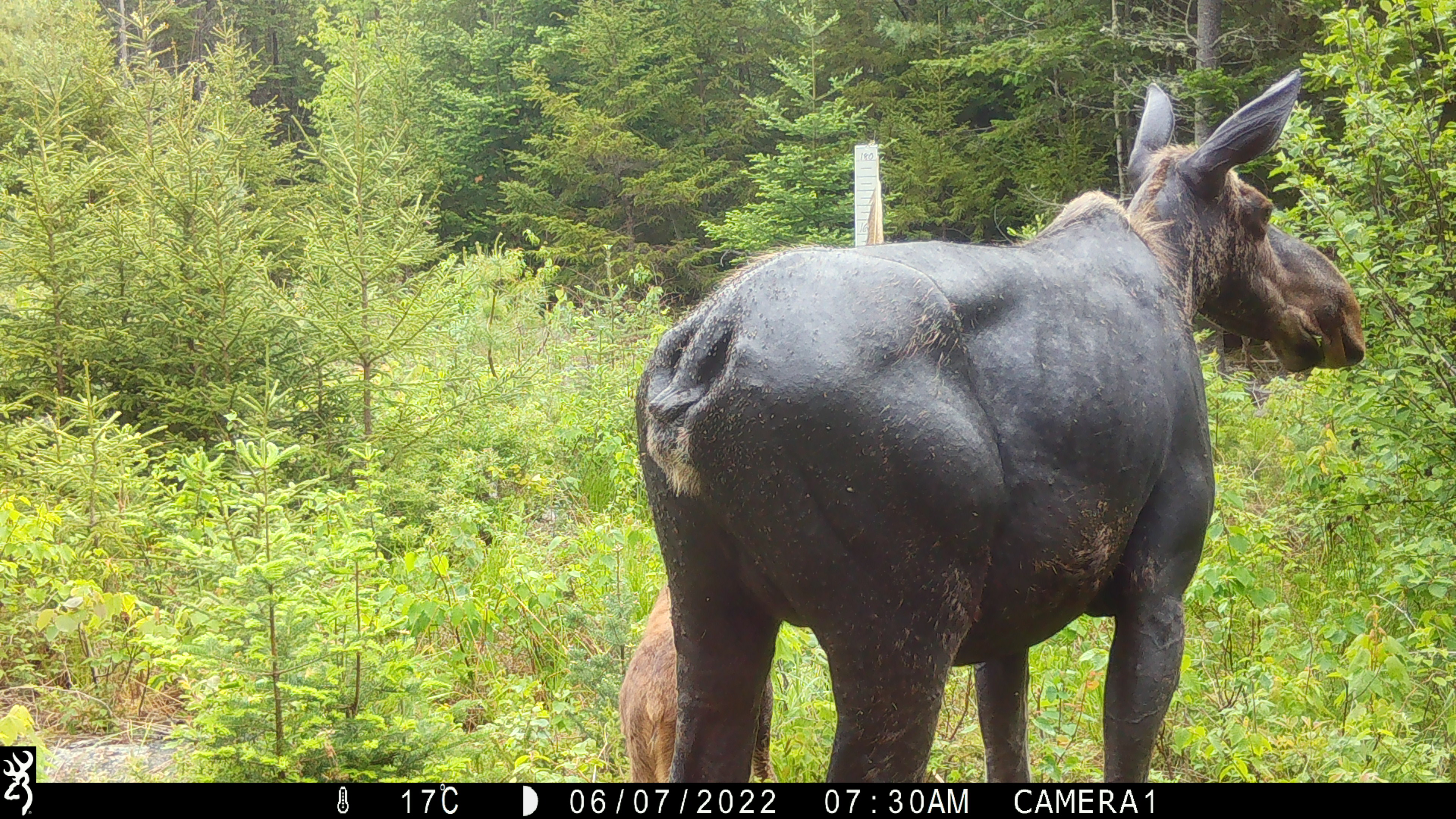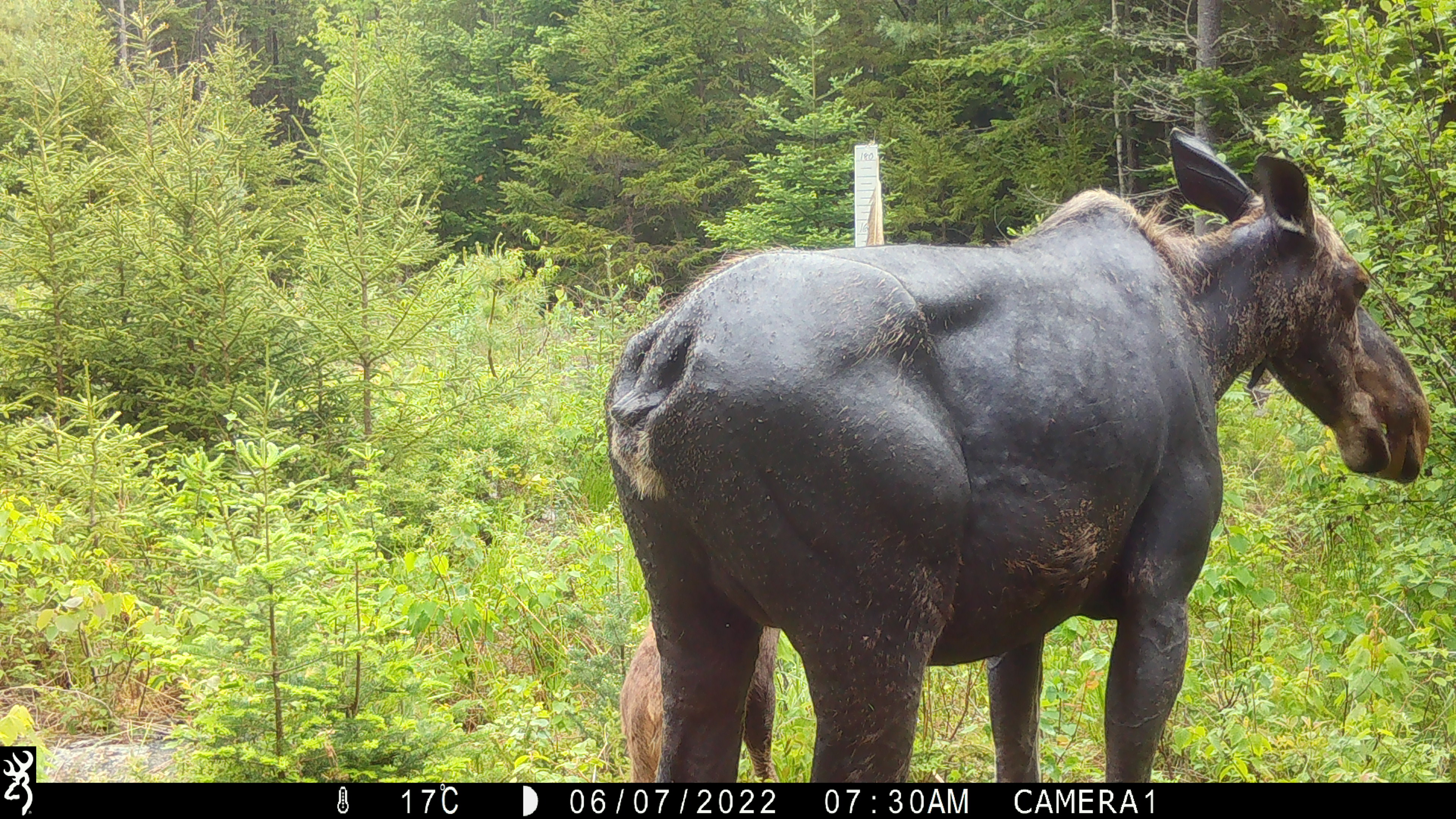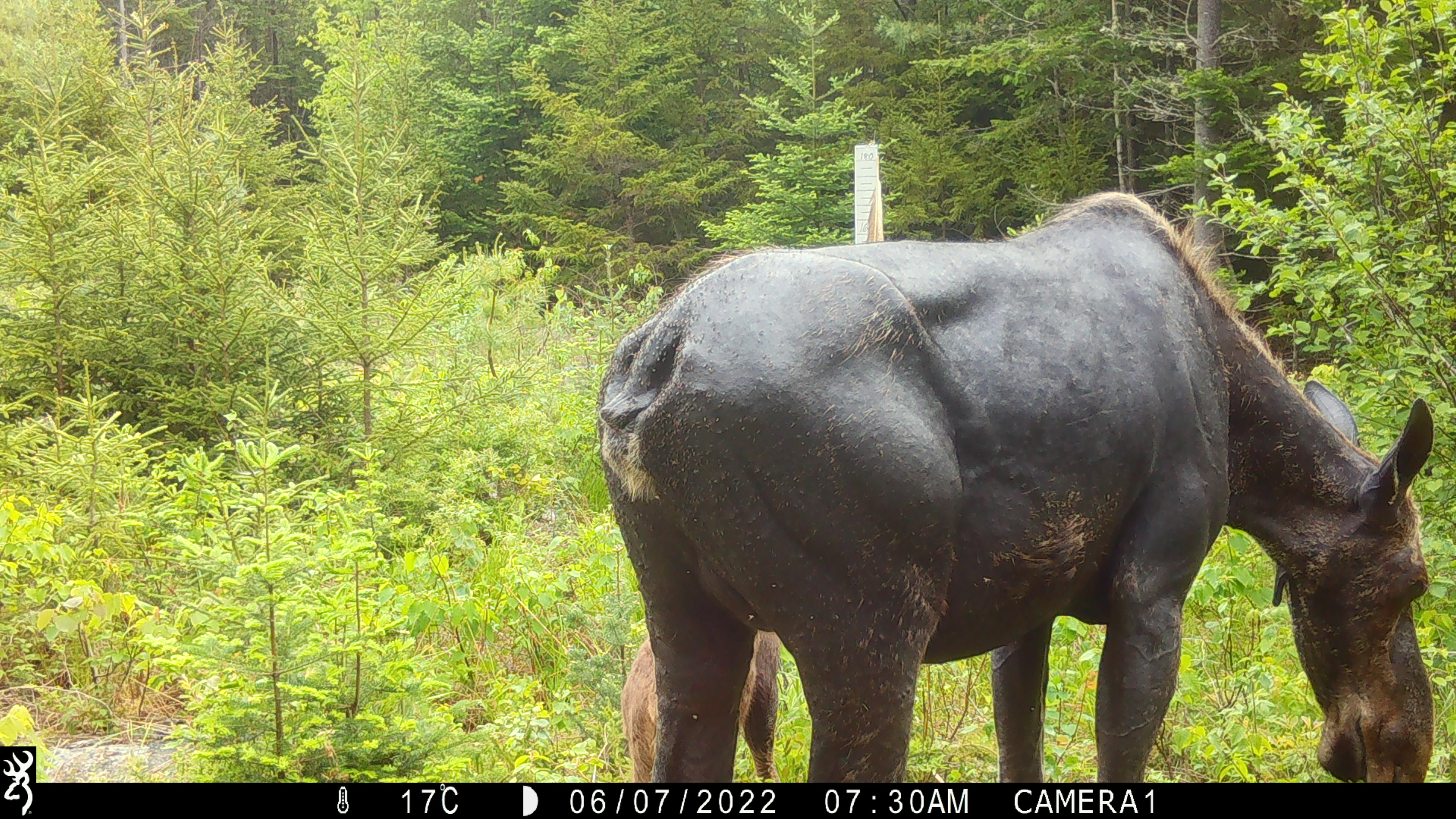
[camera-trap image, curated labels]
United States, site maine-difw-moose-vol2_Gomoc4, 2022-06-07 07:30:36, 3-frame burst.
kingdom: Animalia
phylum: Chordata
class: Mammalia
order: Artiodactyla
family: Cervidae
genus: Alces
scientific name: Alces alces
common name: moose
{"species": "moose (Alces alces)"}